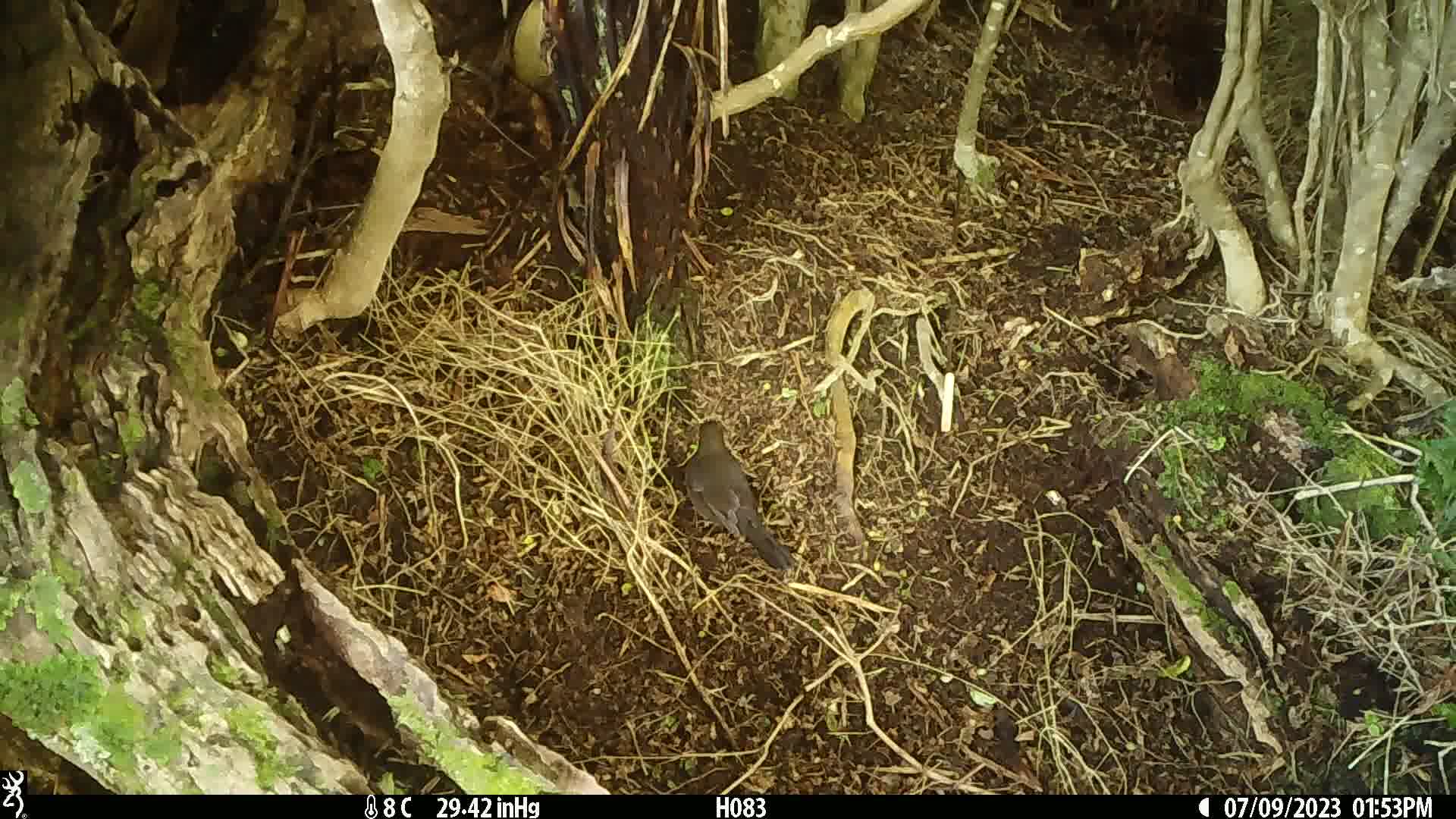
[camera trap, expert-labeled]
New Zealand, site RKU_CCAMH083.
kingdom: Animalia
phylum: Chordata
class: Aves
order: Passeriformes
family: Turdidae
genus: Turdus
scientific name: Turdus merula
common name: eurasian blackbird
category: blackbird